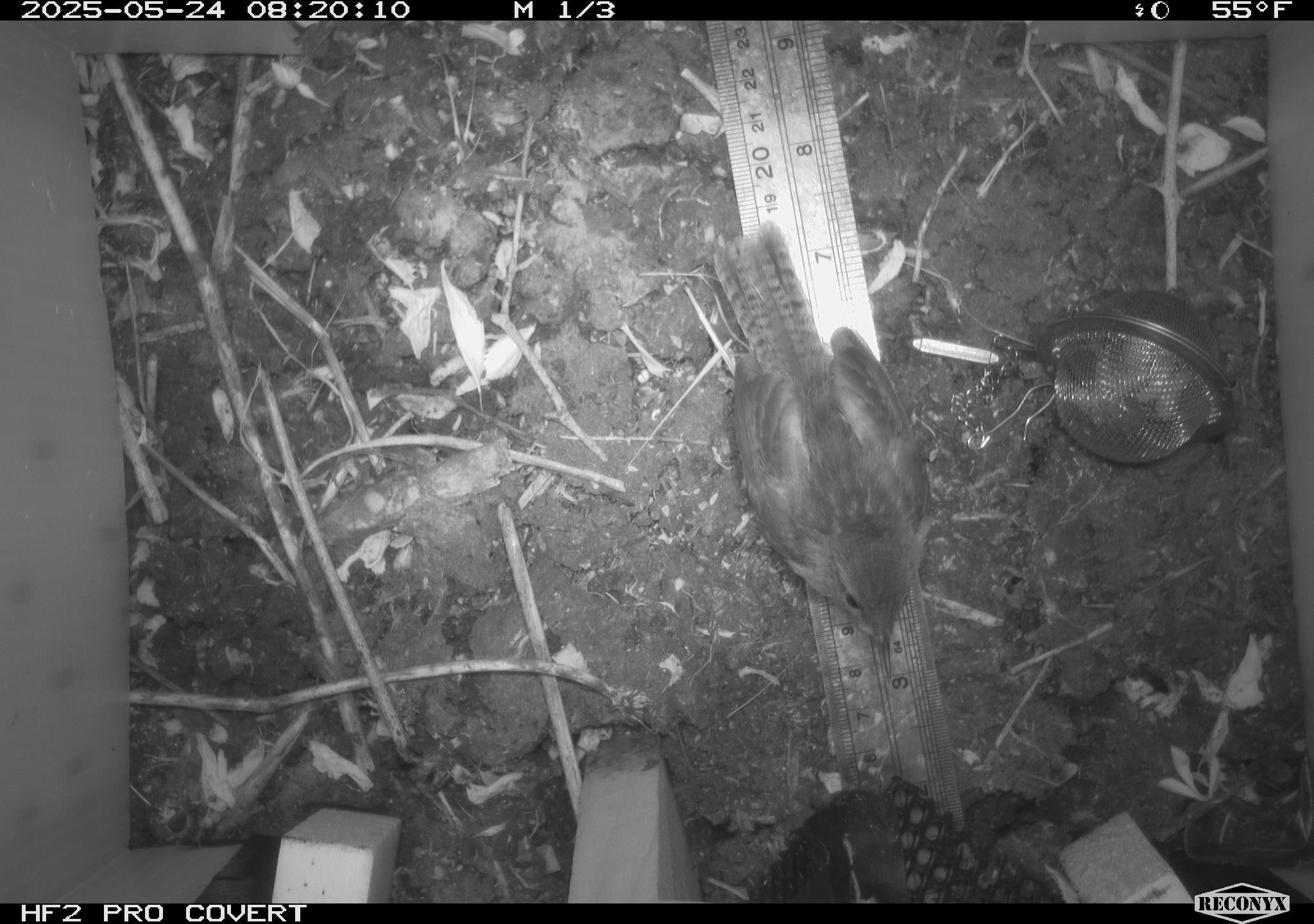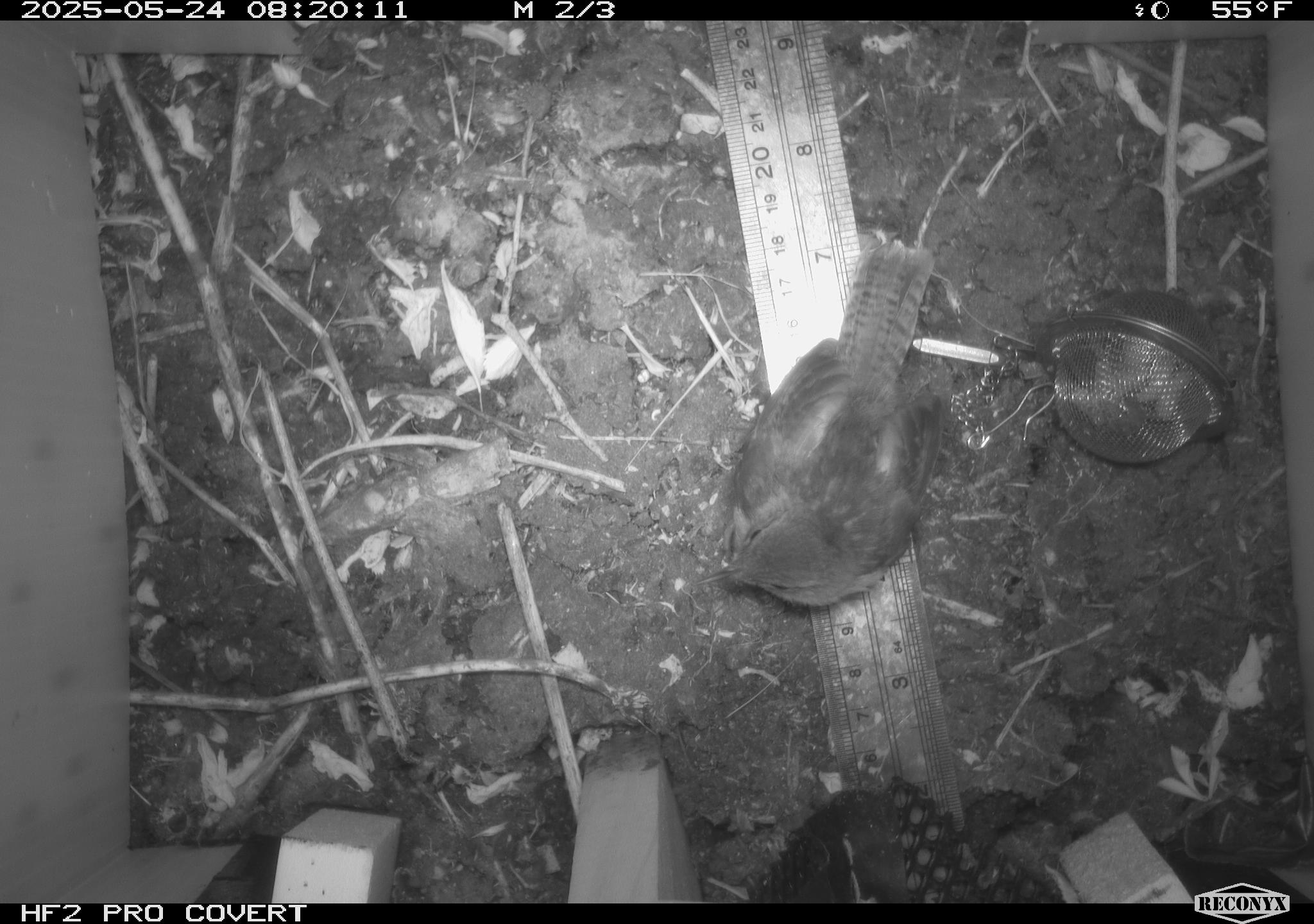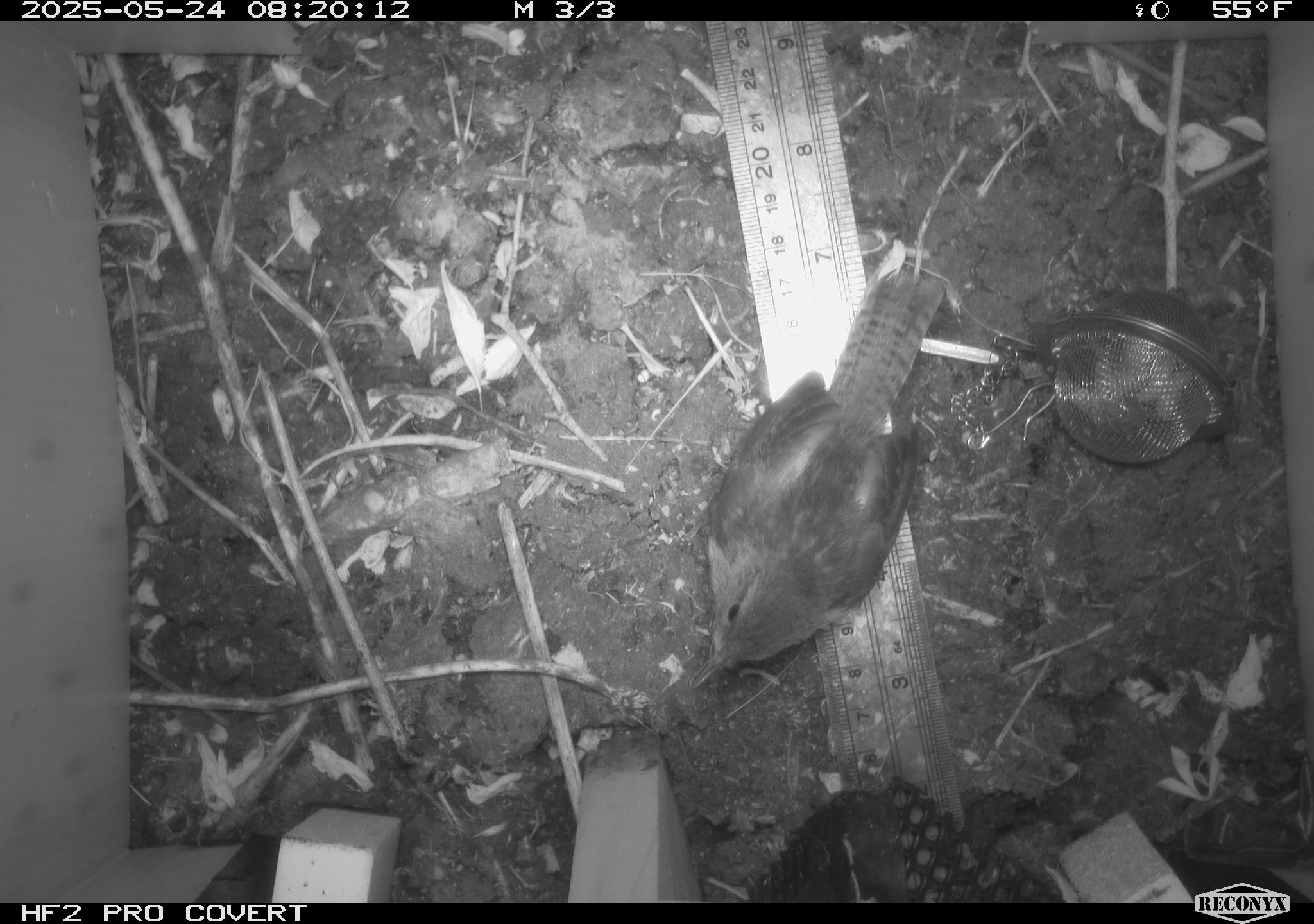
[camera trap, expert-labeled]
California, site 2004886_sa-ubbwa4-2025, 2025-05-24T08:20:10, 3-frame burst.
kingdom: Animalia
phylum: Chordata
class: Aves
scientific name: Aves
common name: bird